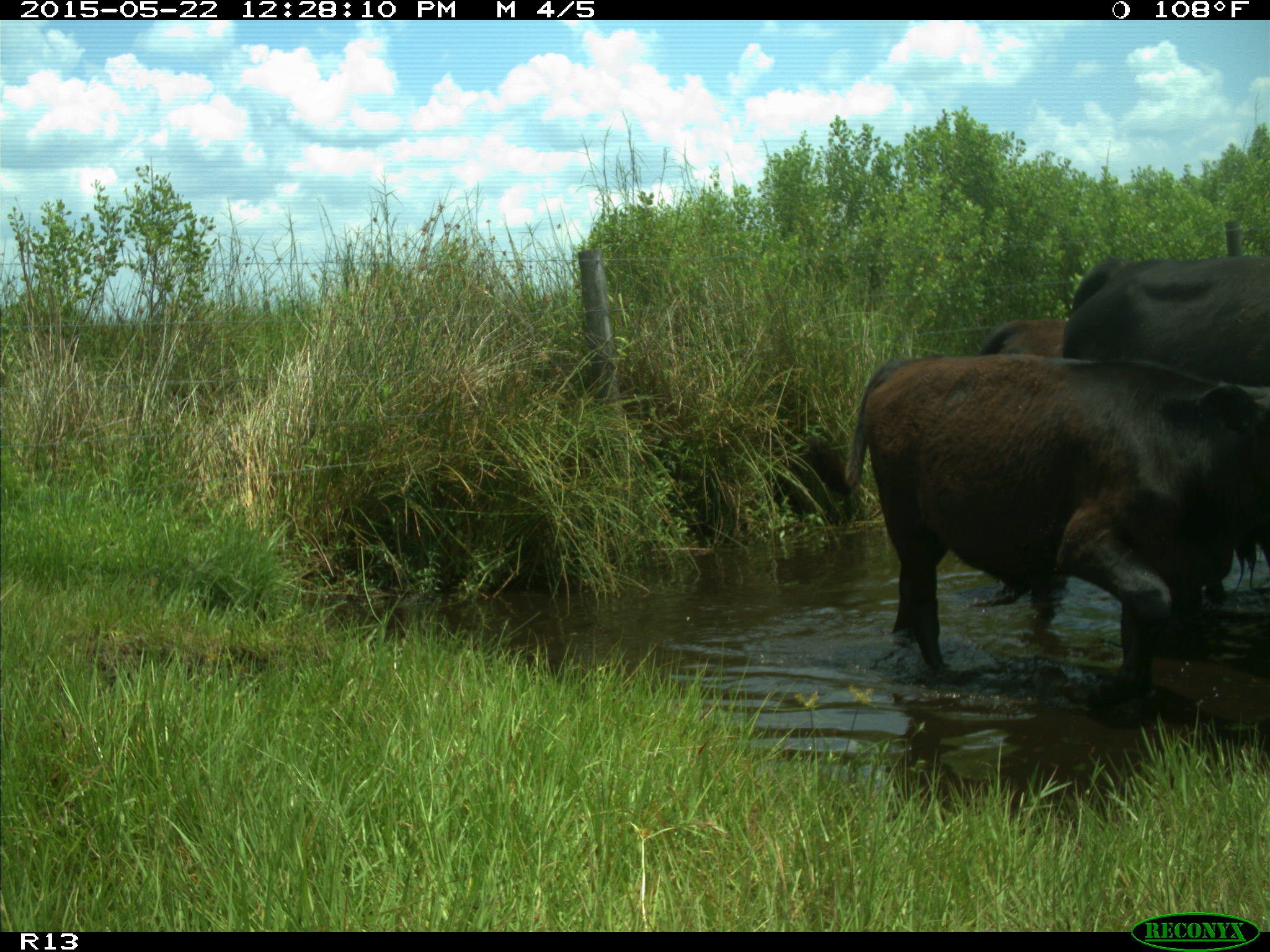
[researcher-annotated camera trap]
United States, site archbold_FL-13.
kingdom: Animalia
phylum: Chordata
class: Mammalia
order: Artiodactyla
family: Bovidae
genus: Bos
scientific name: Bos taurus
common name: domestic cow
Bos taurus (domestic cow).